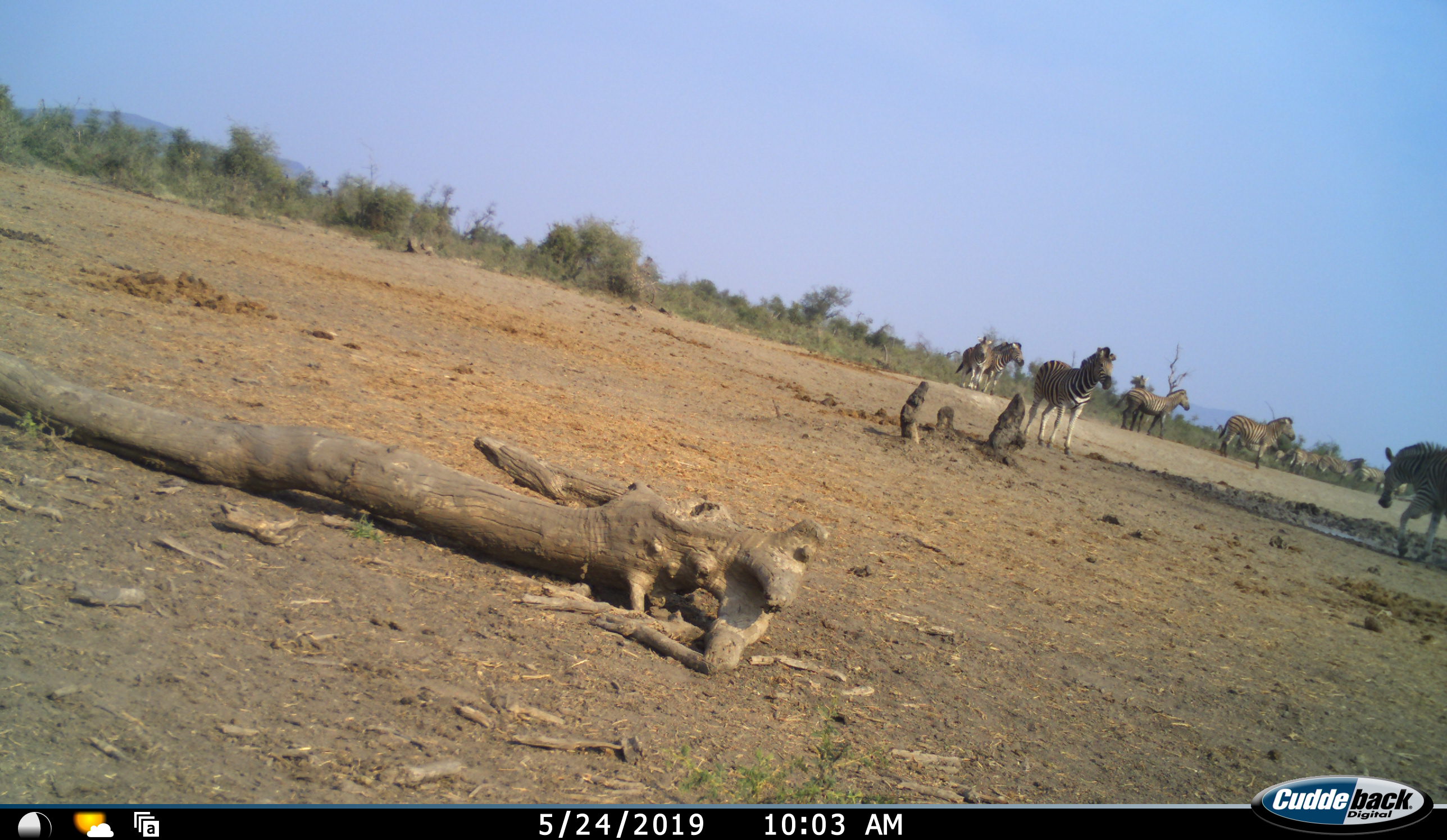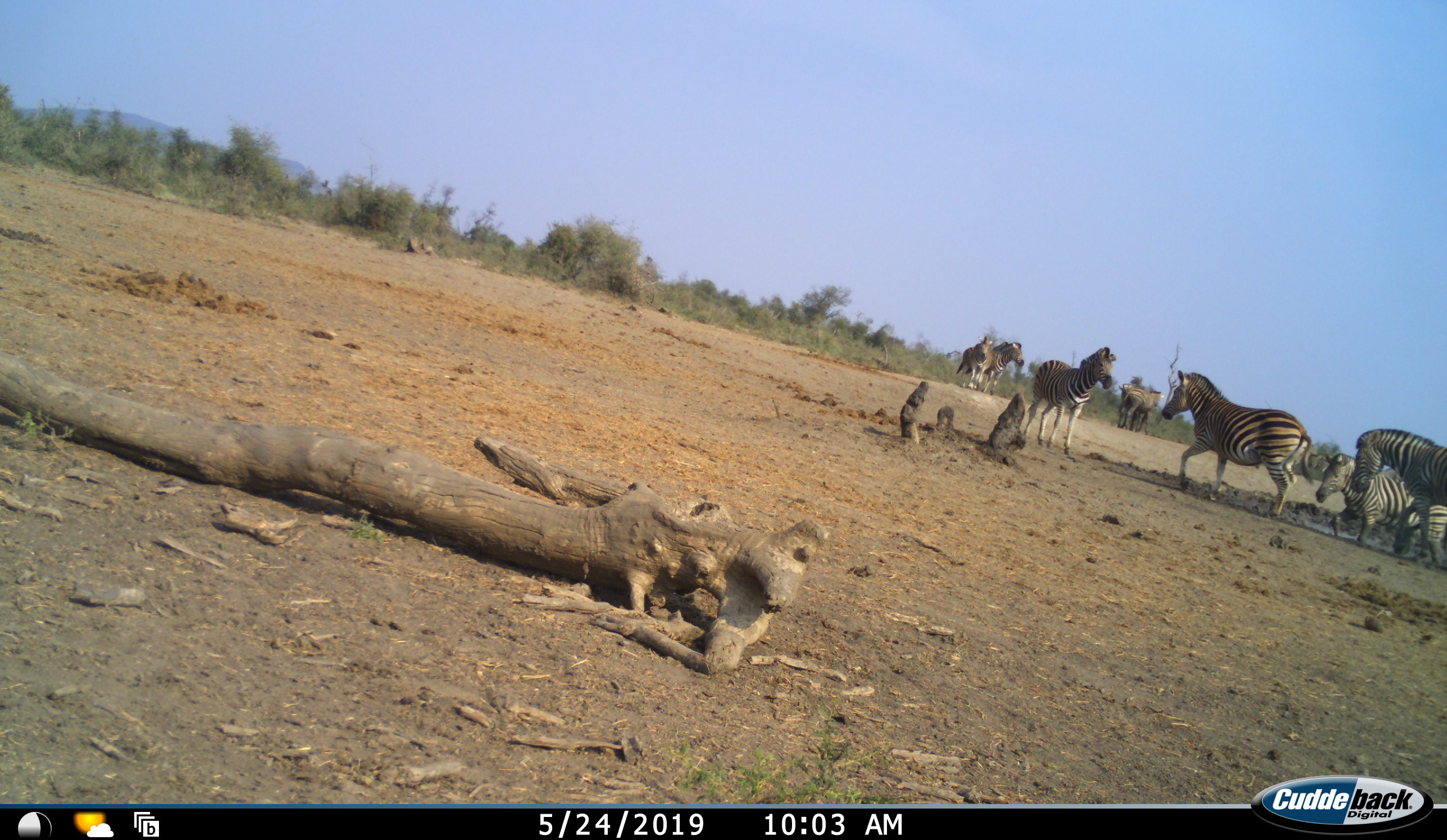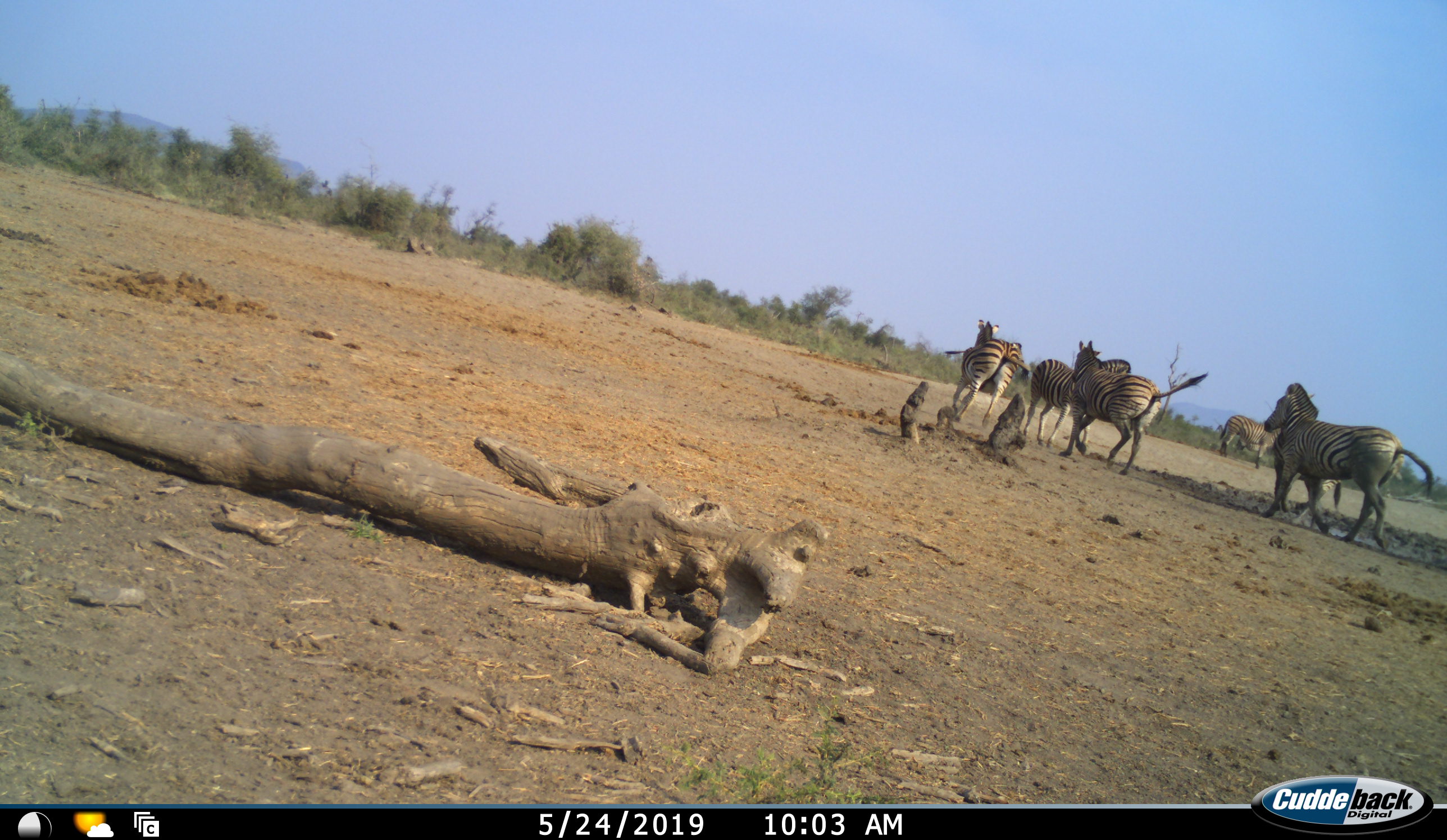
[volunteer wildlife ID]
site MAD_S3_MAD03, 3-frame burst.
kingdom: Animalia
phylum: Chordata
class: Mammalia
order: Perissodactyla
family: Equidae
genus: Equus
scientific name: Equus quagga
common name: plains zebra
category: zebraplains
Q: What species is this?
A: Zebraplains (plains zebra) (Equus quagga).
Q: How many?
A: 11-50.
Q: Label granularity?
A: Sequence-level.